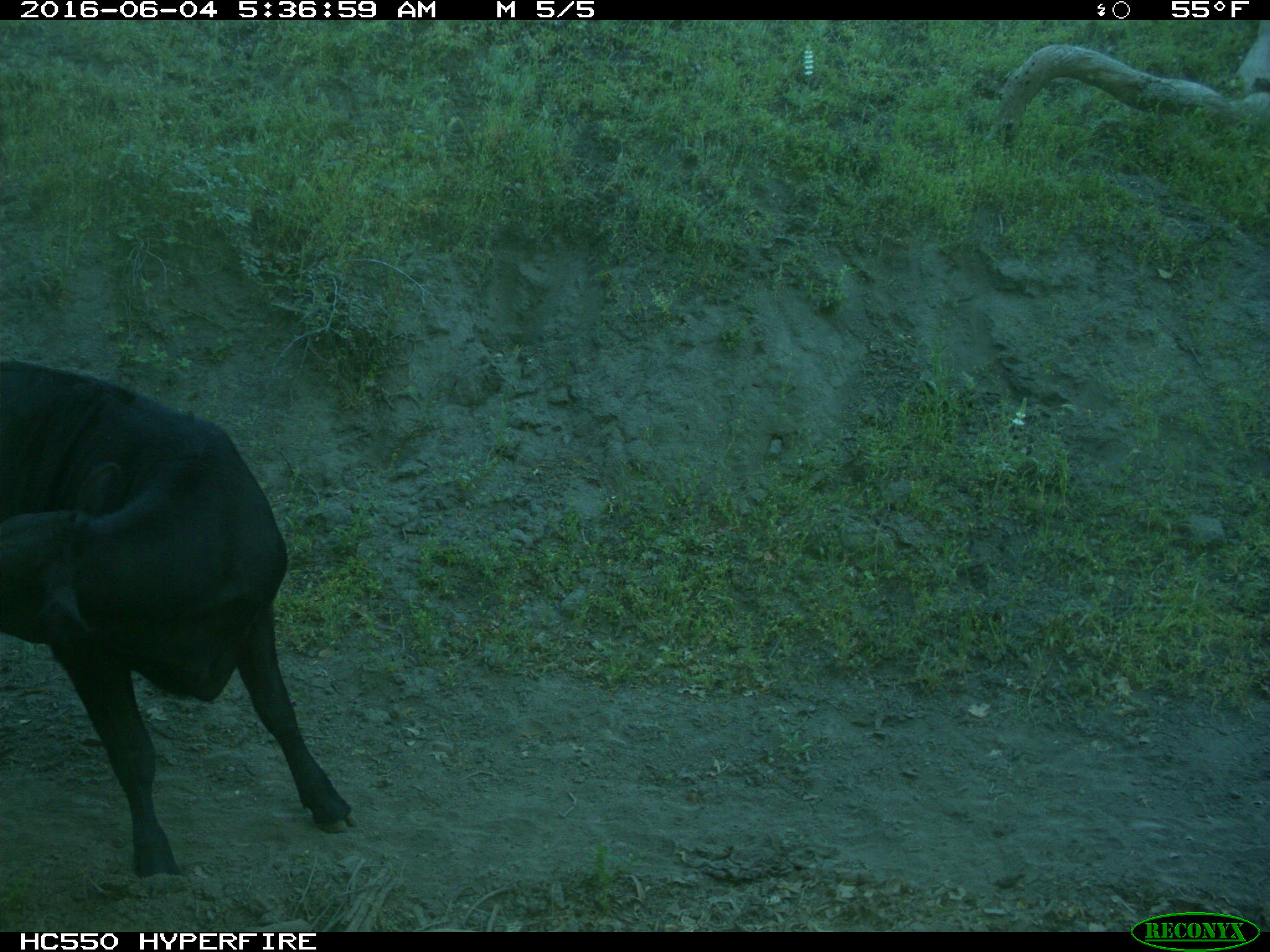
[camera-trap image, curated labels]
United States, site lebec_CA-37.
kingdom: Animalia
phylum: Chordata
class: Mammalia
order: Artiodactyla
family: Bovidae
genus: Bos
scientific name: Bos taurus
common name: domestic cow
Bos taurus (domestic cow).